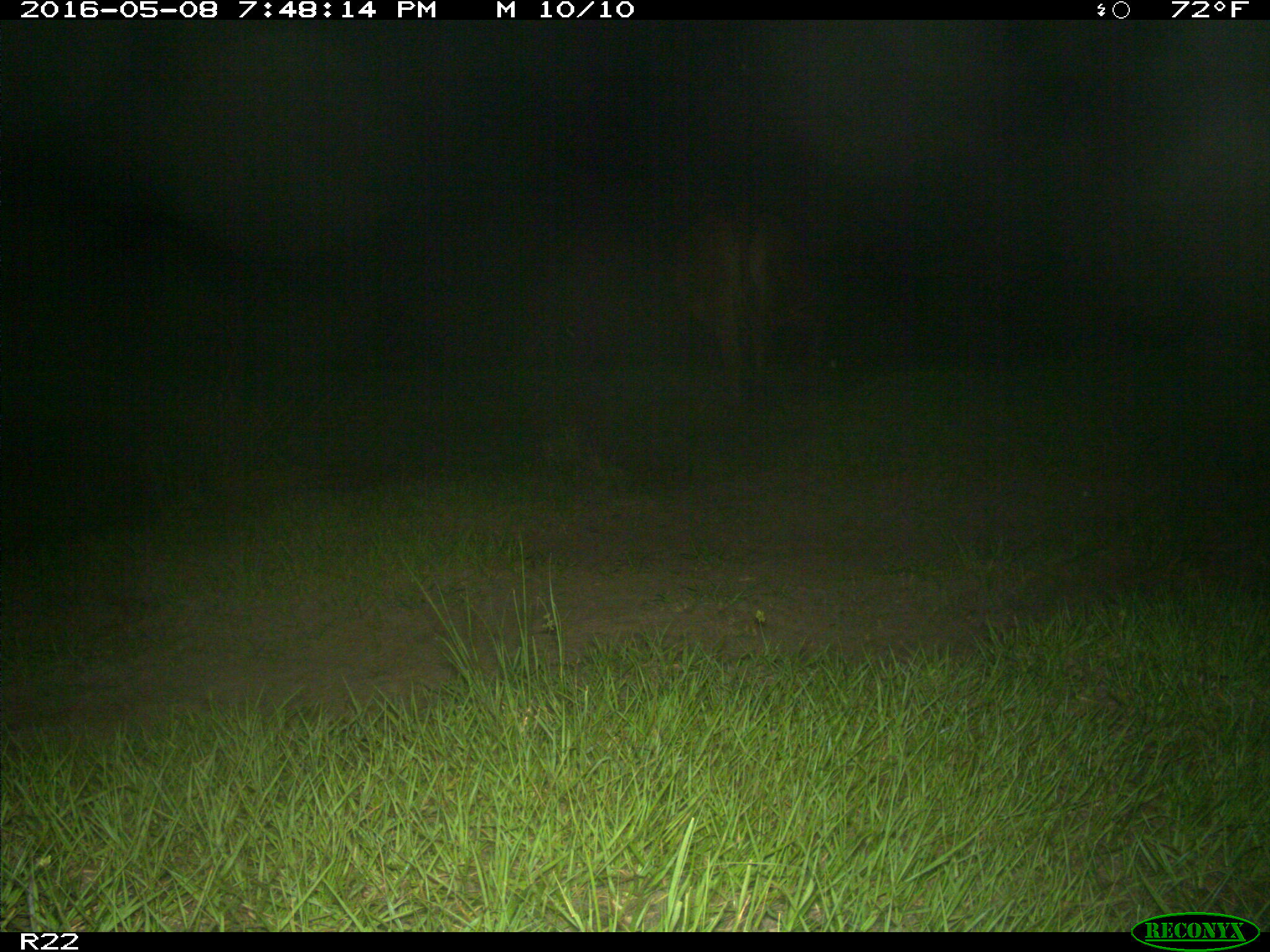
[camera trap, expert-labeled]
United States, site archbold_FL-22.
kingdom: Animalia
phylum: Chordata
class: Mammalia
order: Artiodactyla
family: Bovidae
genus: Bos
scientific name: Bos taurus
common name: domestic cow